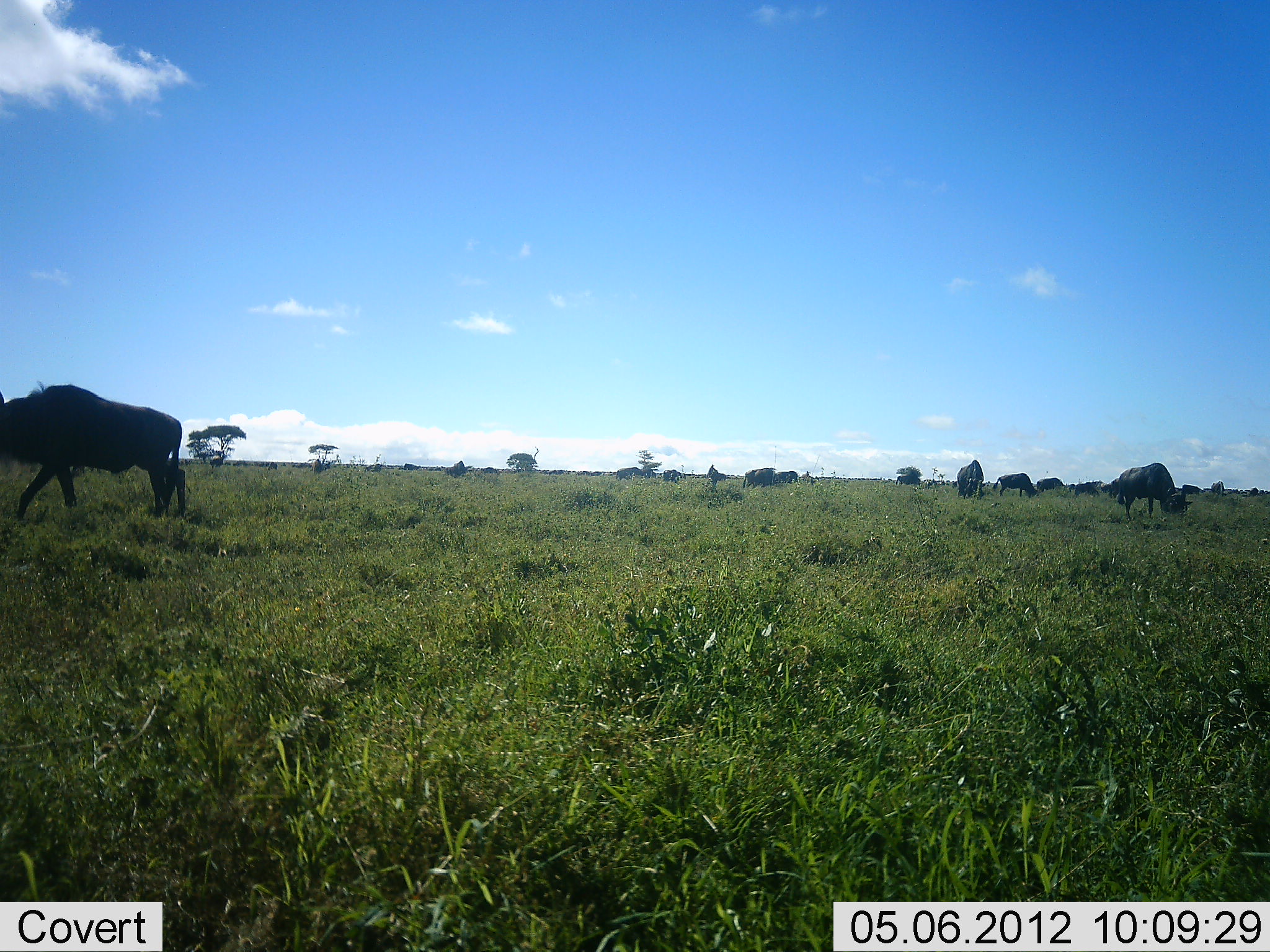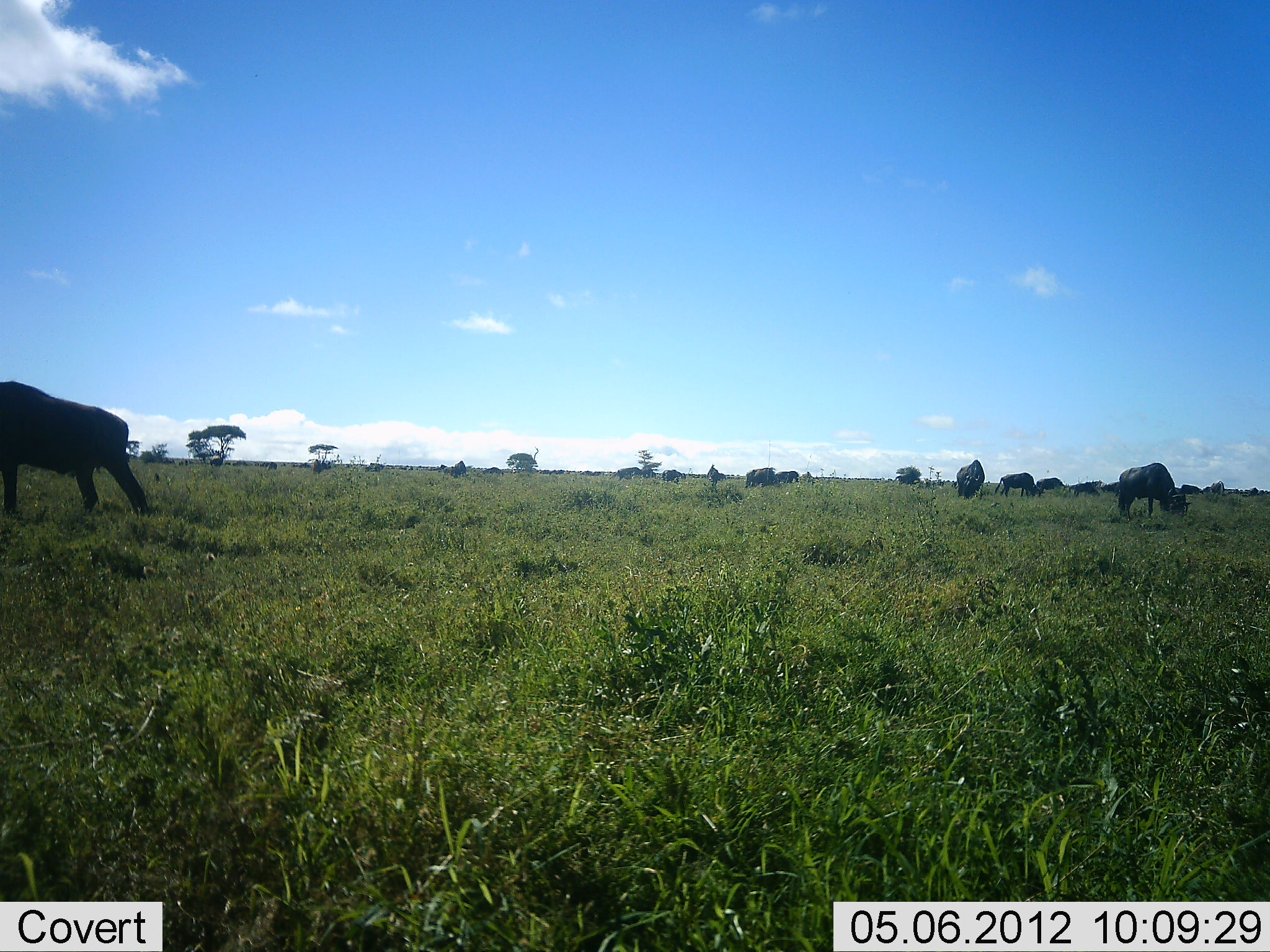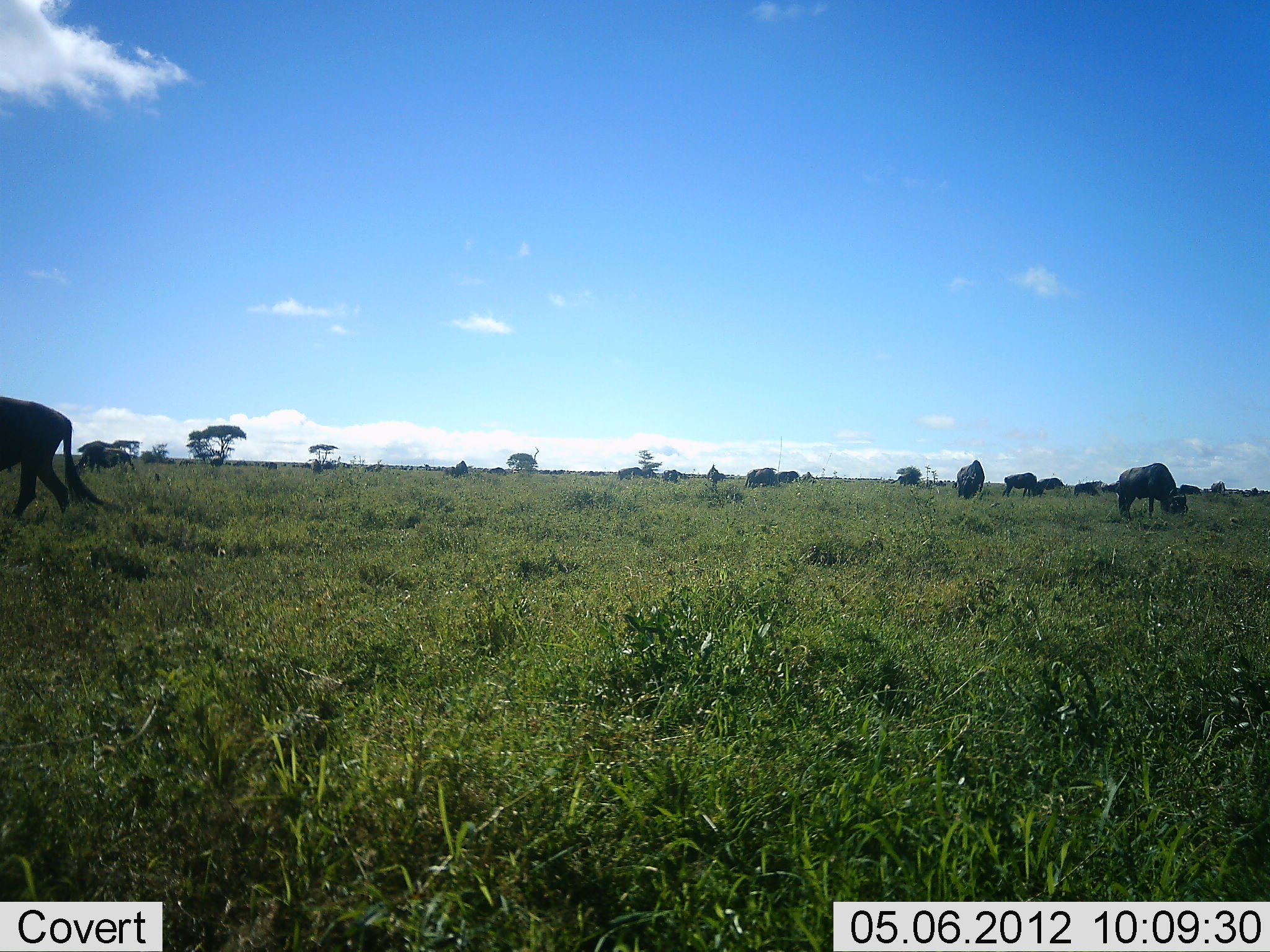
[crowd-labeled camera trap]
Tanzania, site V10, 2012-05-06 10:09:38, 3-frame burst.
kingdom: Animalia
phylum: Chordata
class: Mammalia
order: Artiodactyla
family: Bovidae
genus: Connochaetes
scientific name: Connochaetes taurinus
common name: blue wildebeest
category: wildebeest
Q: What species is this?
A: Wildebeest (blue wildebeest) (Connochaetes taurinus).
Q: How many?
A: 11-50.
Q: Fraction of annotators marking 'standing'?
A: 40%.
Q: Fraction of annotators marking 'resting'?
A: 0%.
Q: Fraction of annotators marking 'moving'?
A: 30%.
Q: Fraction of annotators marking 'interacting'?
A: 0%.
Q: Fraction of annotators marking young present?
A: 0%.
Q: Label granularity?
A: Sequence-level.